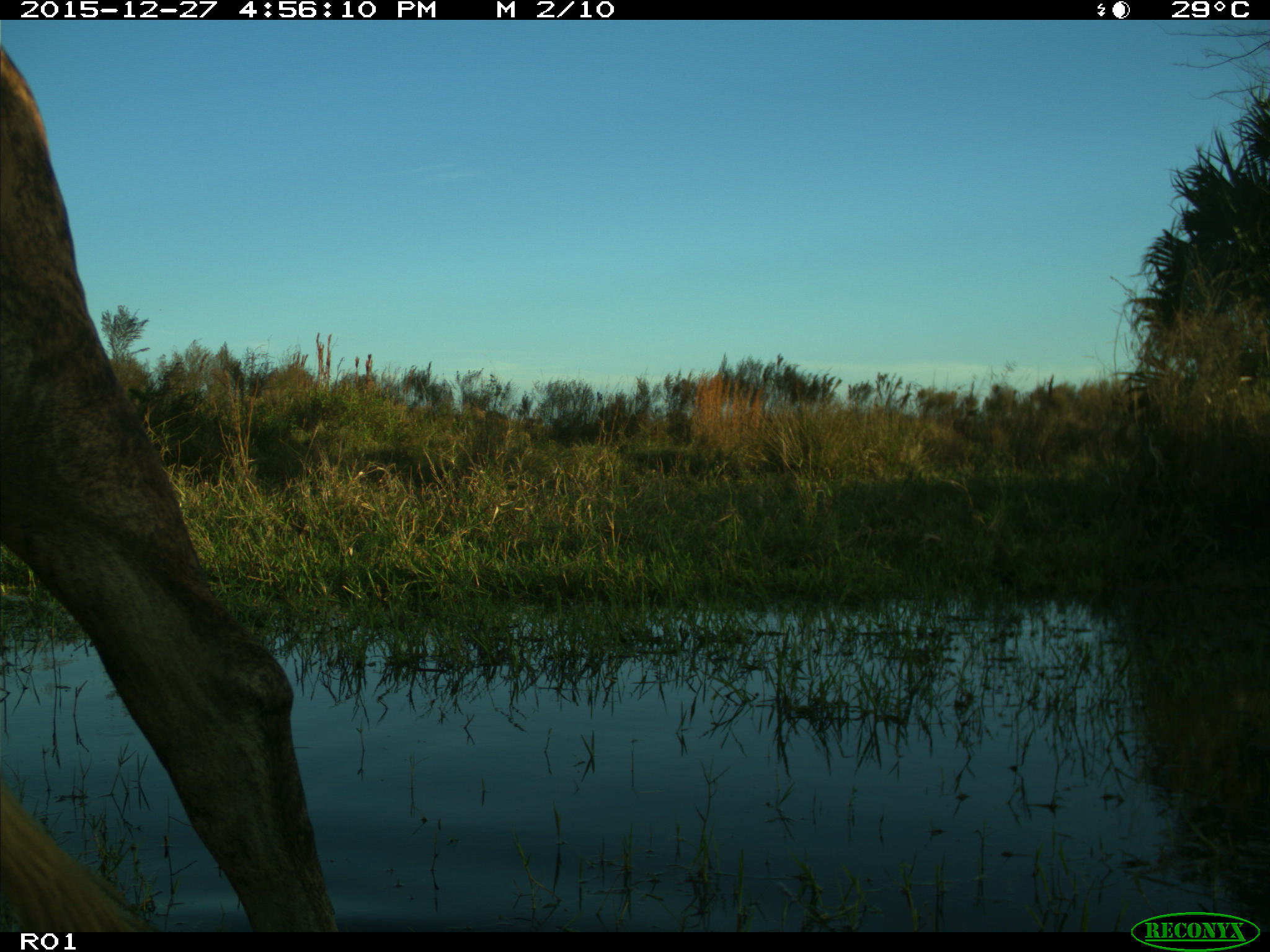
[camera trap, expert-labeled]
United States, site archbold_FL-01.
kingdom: Animalia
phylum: Chordata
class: Mammalia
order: Artiodactyla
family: Bovidae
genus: Bos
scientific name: Bos taurus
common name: domestic cow